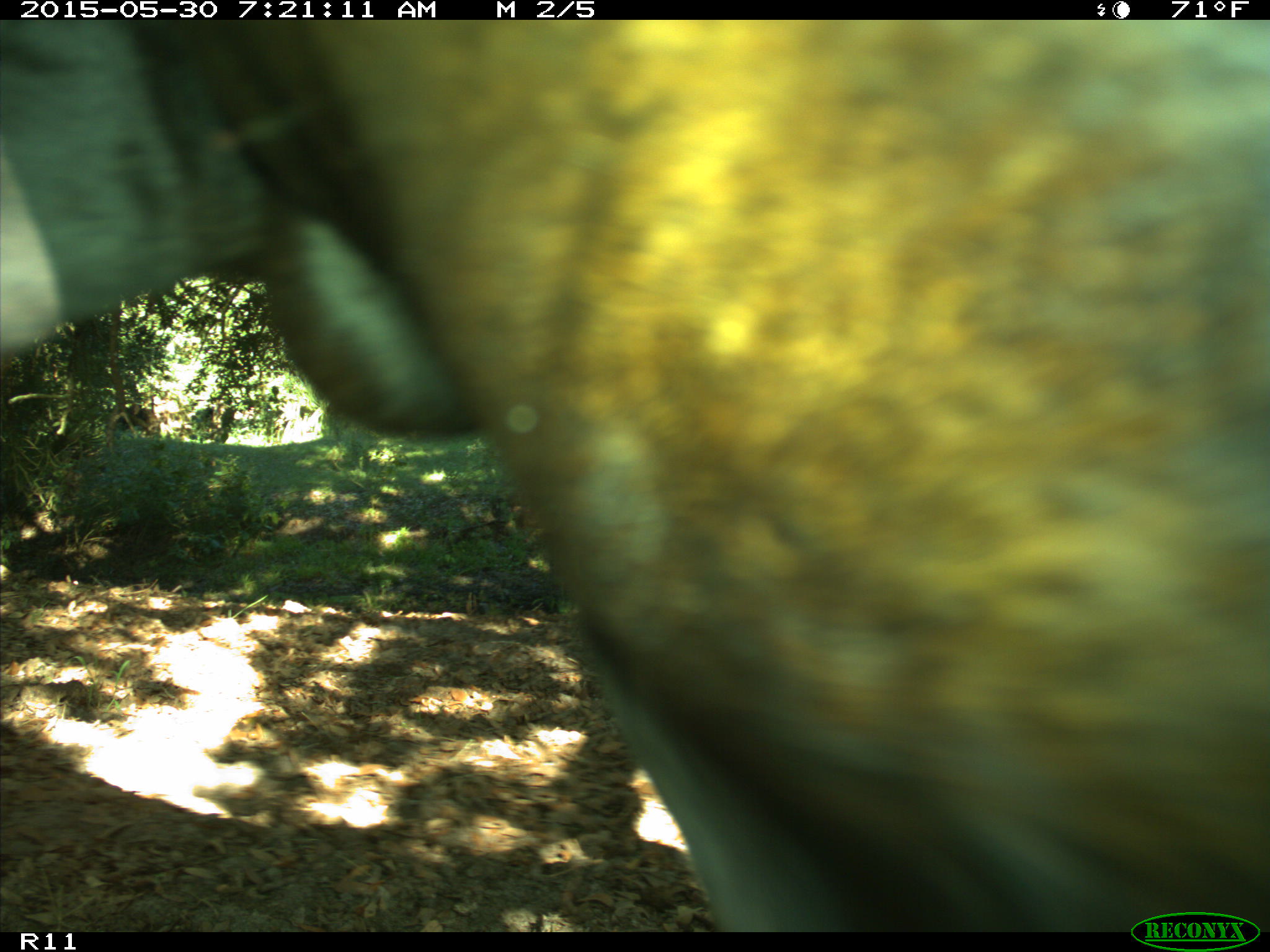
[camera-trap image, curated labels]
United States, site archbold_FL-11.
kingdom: Animalia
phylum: Chordata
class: Mammalia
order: Artiodactyla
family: Bovidae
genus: Bos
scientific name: Bos taurus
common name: domestic cow